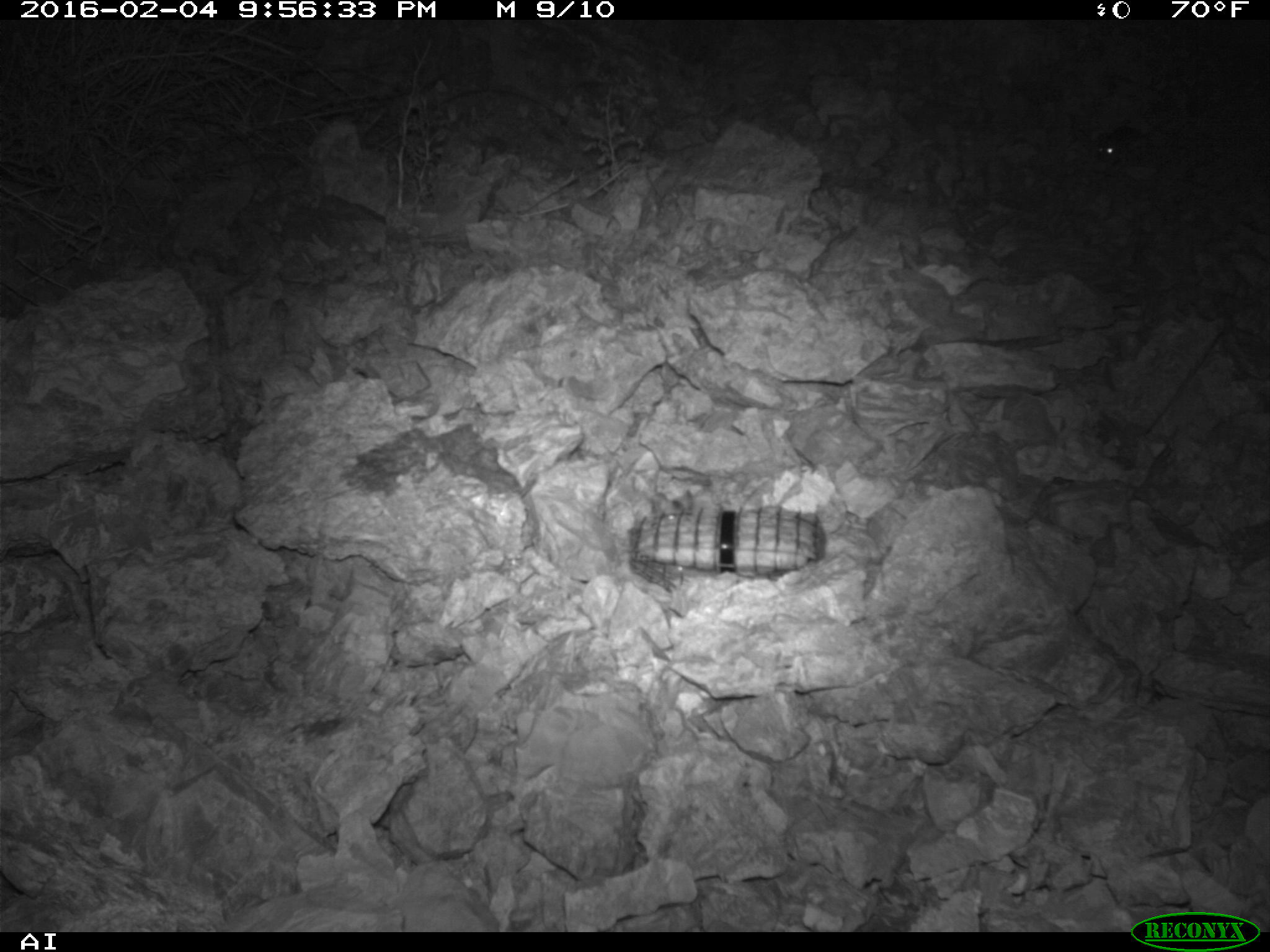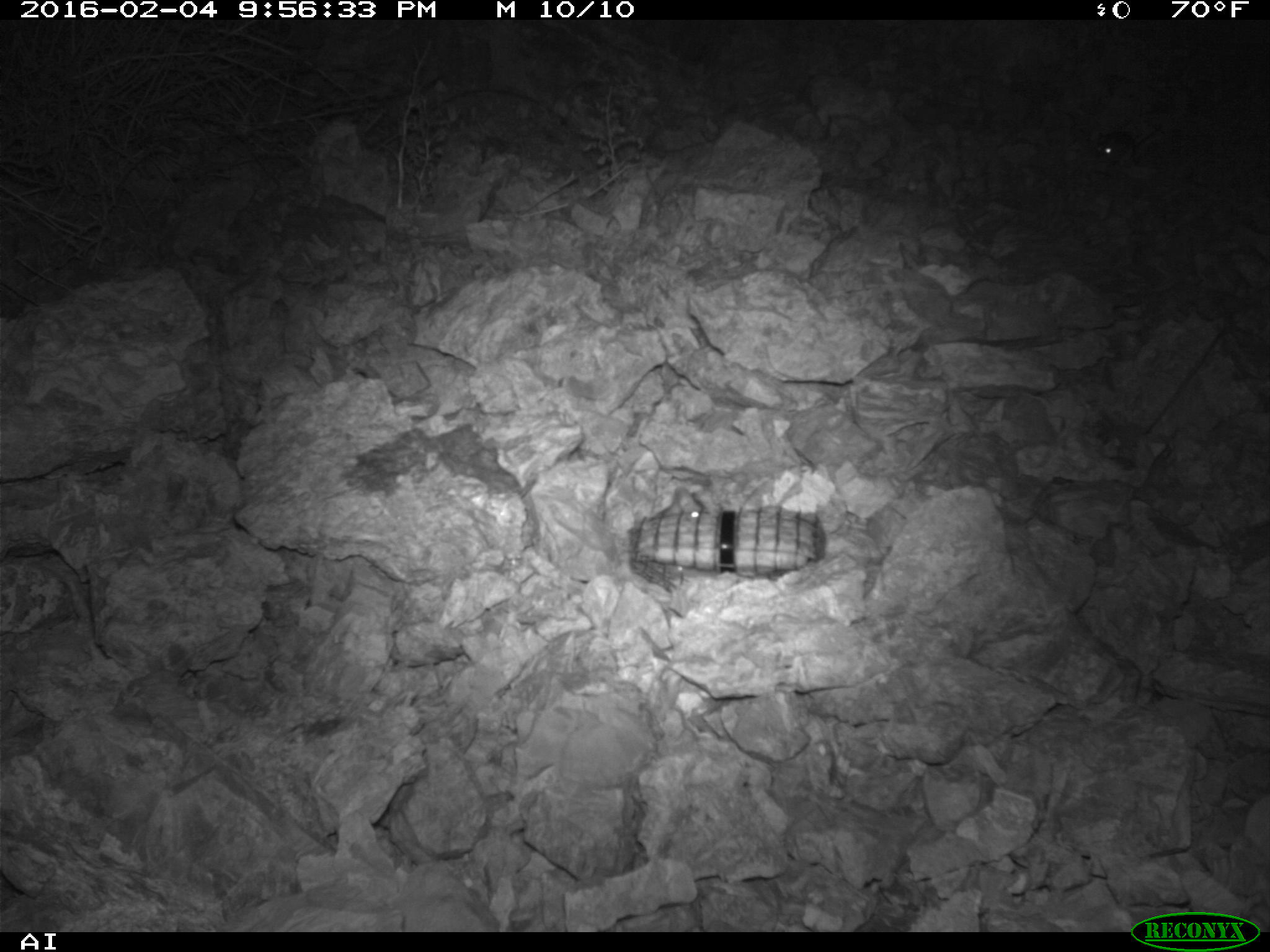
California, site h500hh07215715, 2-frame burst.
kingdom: Animalia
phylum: Chordata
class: Mammalia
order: Rodentia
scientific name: Rodentia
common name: rodent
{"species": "rodent (Rodentia)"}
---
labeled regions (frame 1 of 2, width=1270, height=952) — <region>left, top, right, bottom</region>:
rodent: <region>1091, 121, 1137, 159</region>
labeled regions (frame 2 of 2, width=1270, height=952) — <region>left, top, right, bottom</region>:
rodent: <region>660, 485, 701, 519</region>; <region>1095, 128, 1134, 156</region>